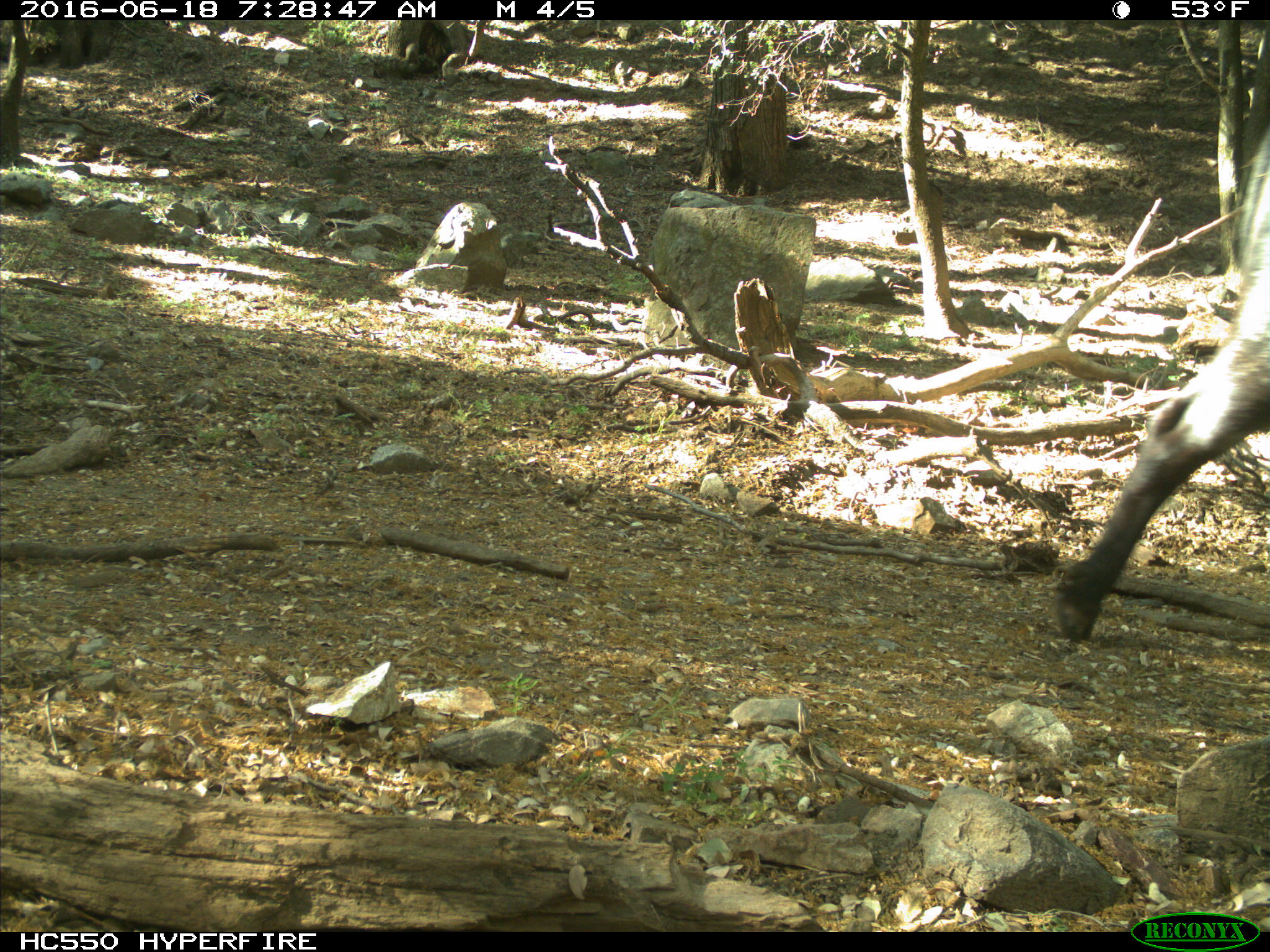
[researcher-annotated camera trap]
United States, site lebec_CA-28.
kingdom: Animalia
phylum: Chordata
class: Mammalia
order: Artiodactyla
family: Bovidae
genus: Bos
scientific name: Bos taurus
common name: domestic cow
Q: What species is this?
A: Bos taurus (domestic cow).